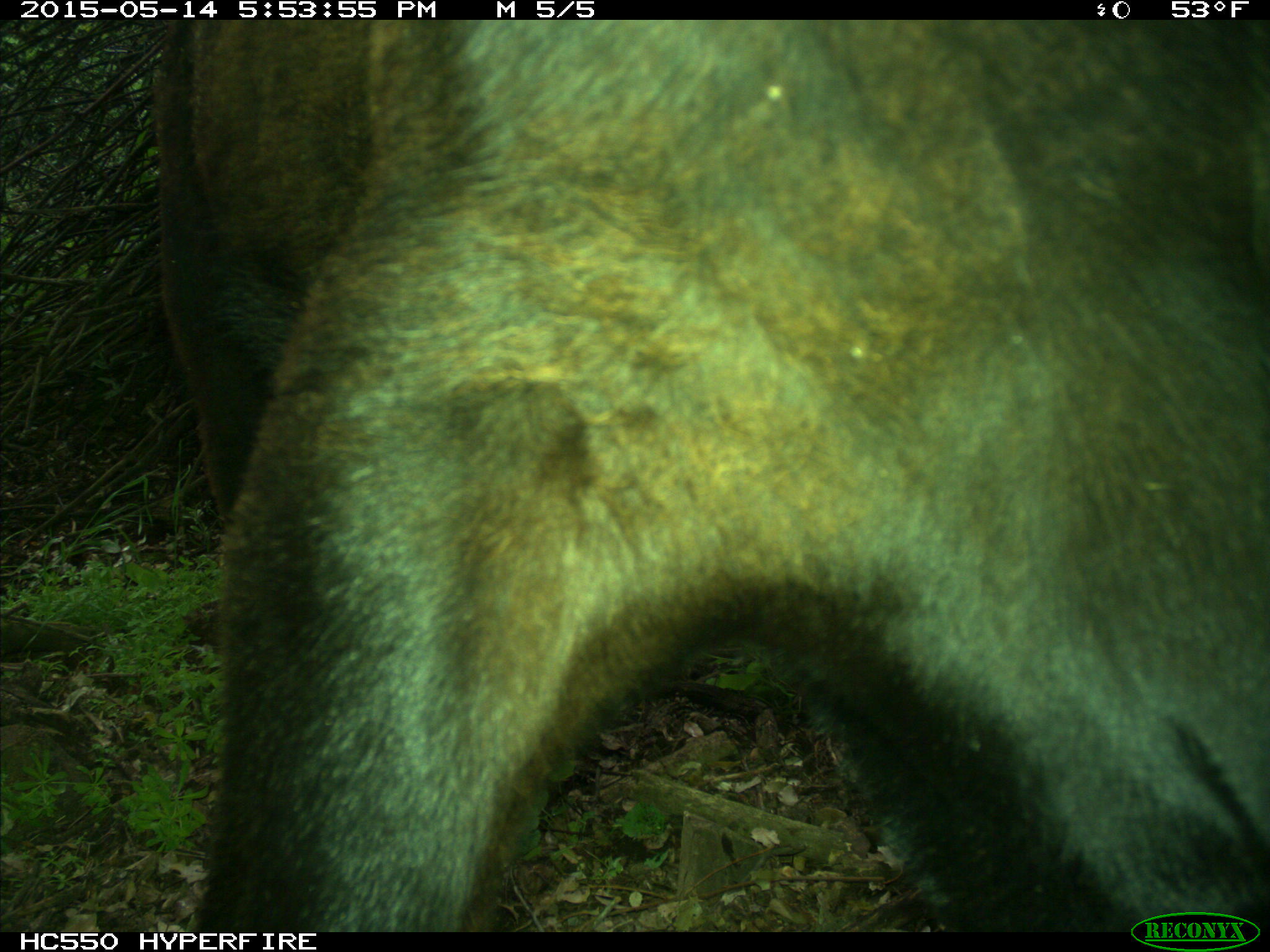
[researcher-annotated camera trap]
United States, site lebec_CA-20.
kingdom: Animalia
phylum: Chordata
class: Mammalia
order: Artiodactyla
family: Bovidae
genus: Bos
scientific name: Bos taurus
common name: domestic cow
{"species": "Bos taurus (domestic cow)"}